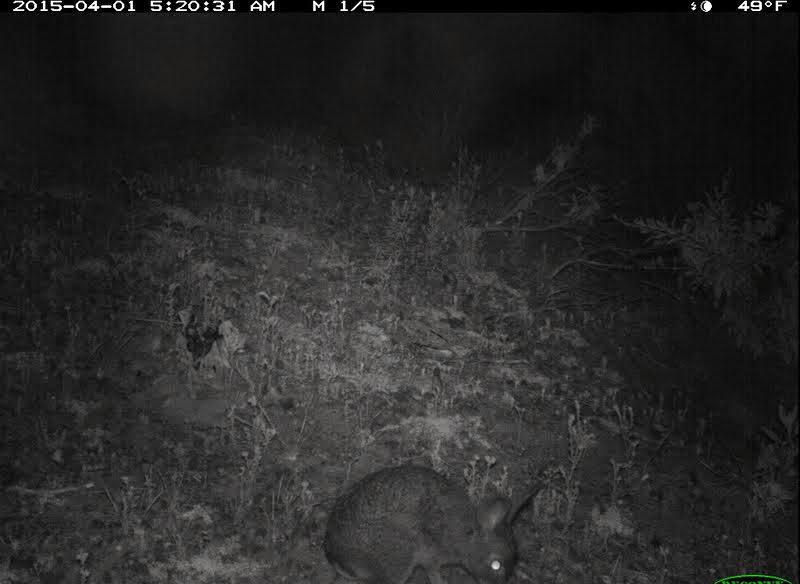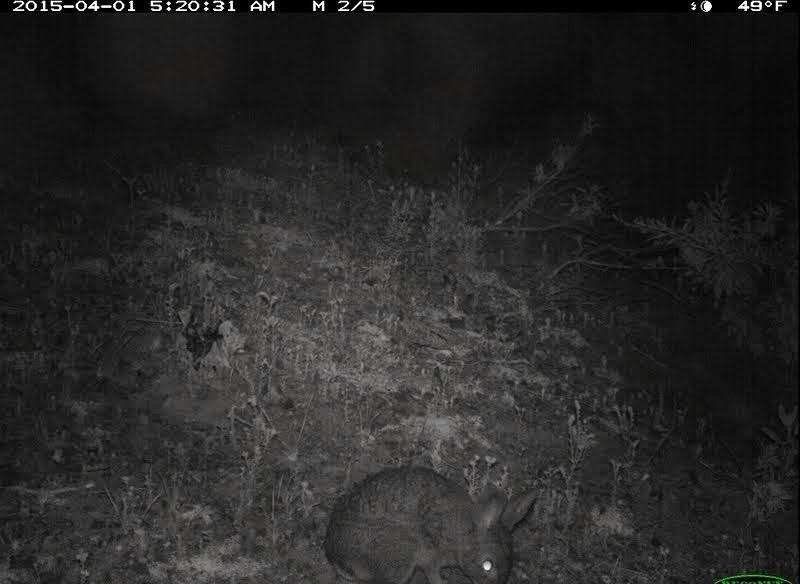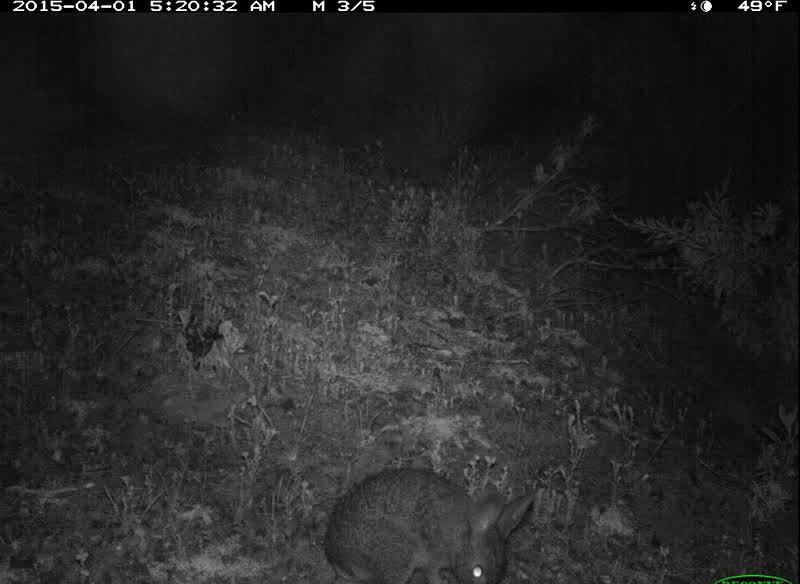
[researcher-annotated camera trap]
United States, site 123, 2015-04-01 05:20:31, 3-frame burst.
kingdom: Animalia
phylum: Chordata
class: Mammalia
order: Lagomorpha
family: Leporidae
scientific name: Leporidae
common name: rabbits and hares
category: rabbit